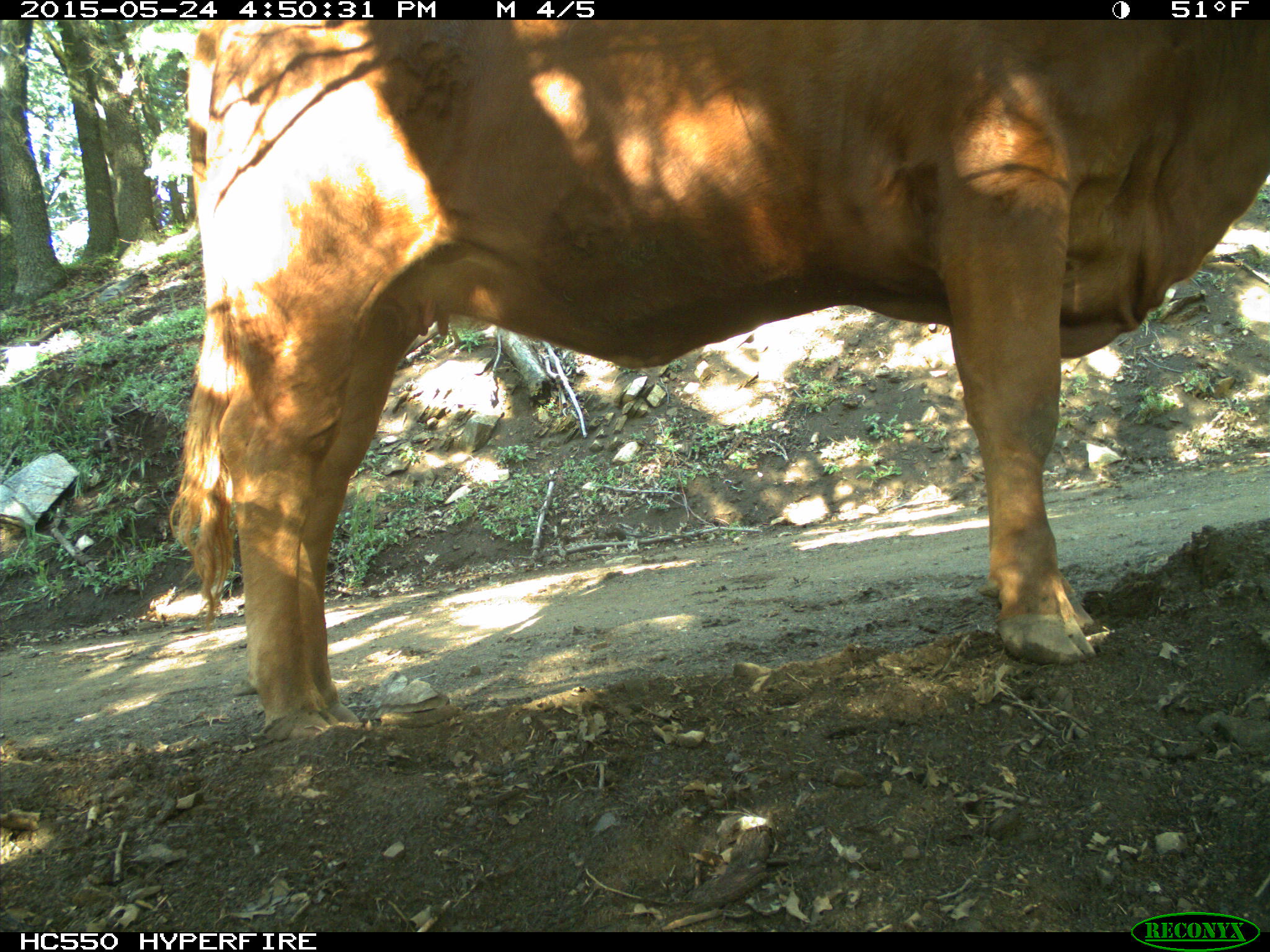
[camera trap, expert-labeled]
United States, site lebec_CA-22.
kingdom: Animalia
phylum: Chordata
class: Mammalia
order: Artiodactyla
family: Bovidae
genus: Bos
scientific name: Bos taurus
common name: domestic cow